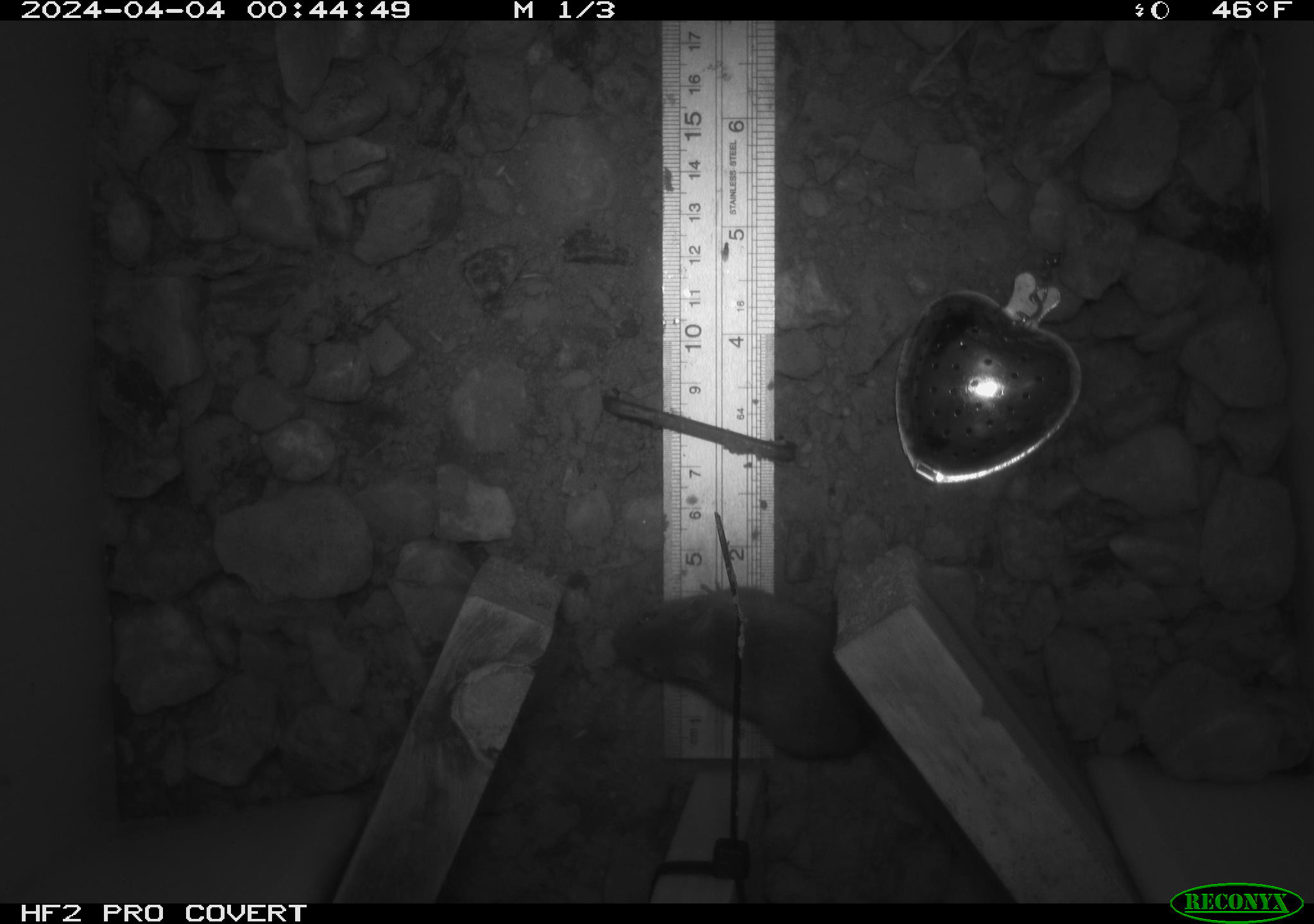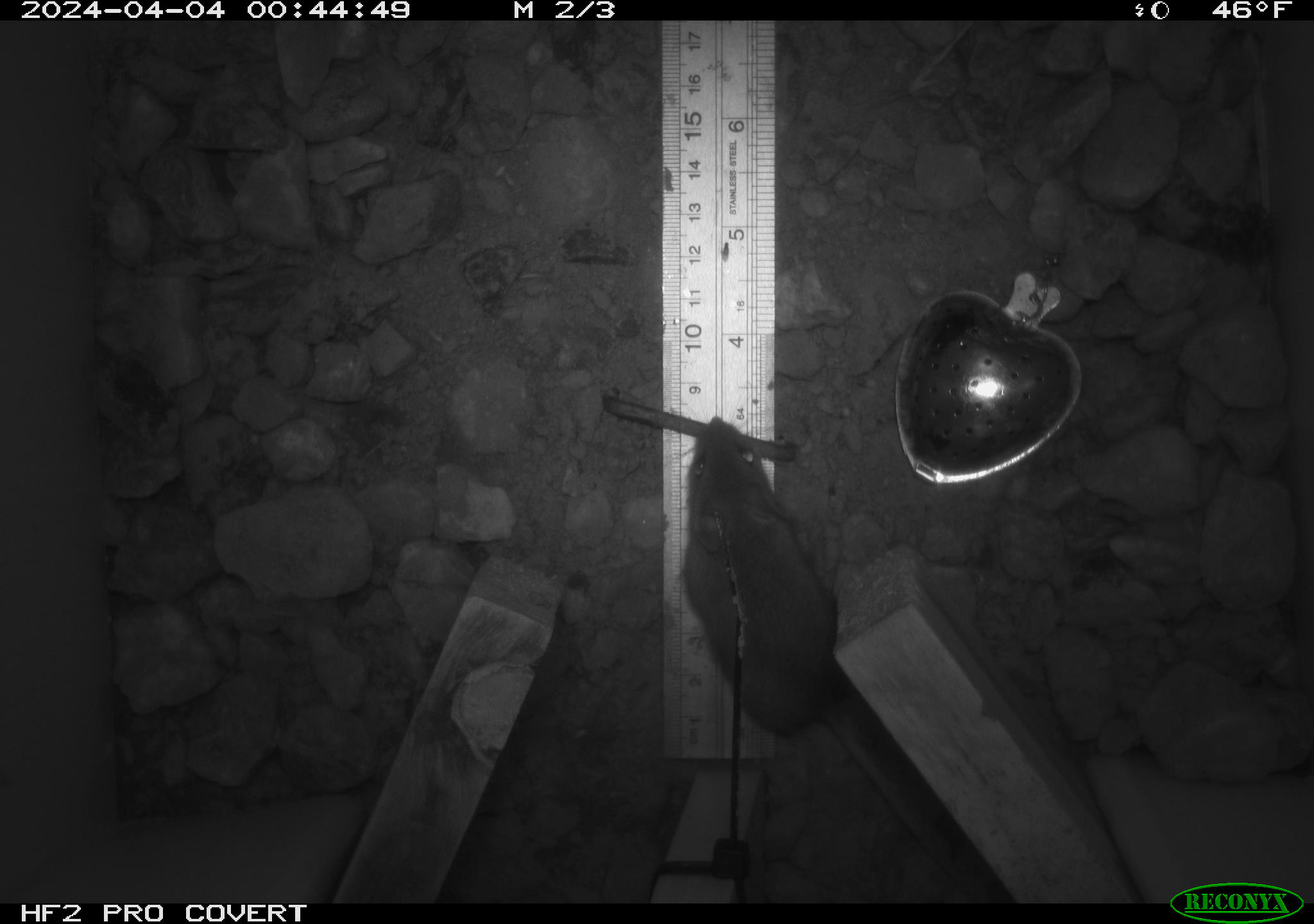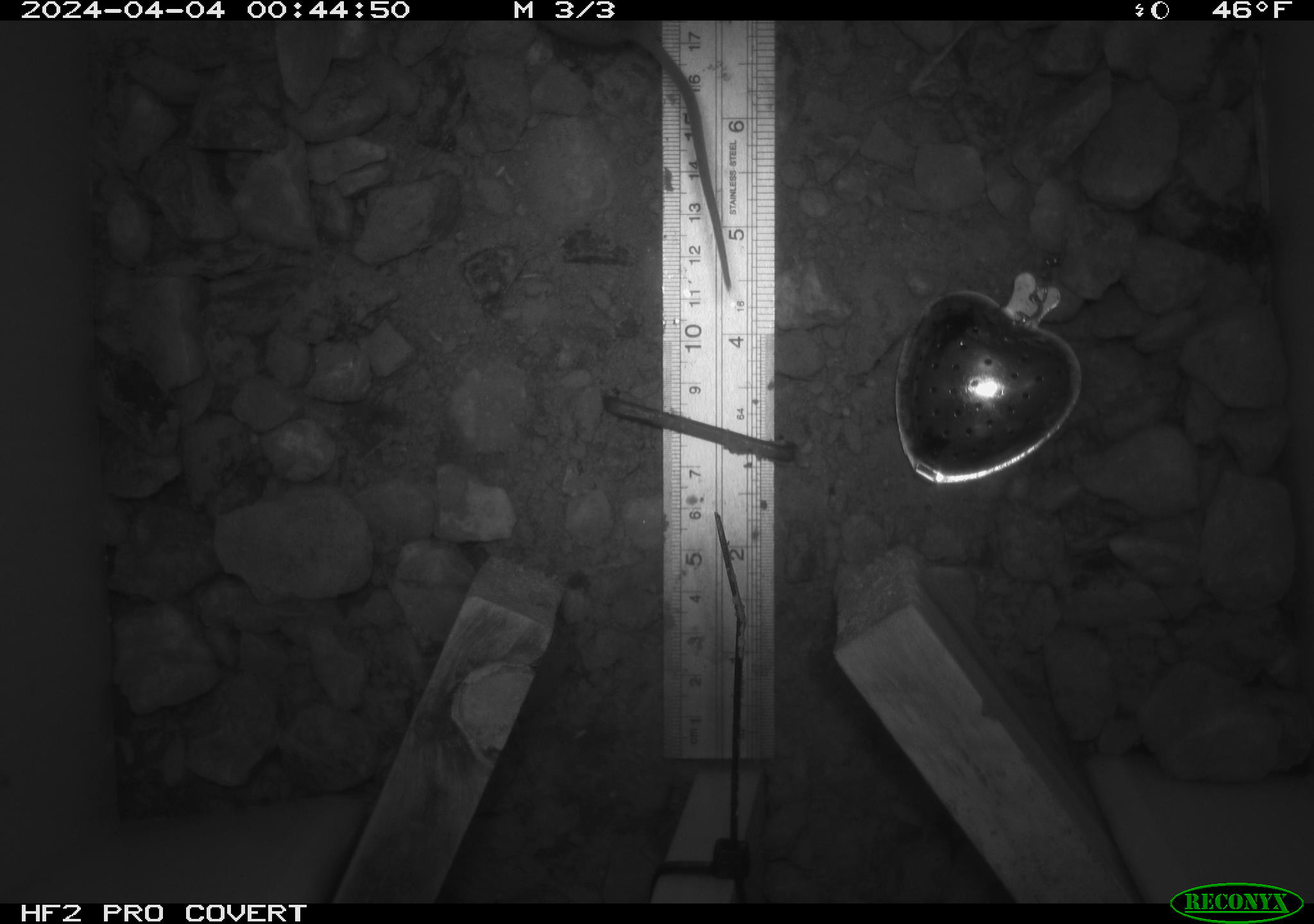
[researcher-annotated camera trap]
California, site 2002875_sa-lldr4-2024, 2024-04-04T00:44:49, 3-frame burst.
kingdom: Animalia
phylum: Chordata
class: Mammalia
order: Rodentia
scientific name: Rodentia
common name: mouse species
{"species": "mouse species (Rodentia)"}